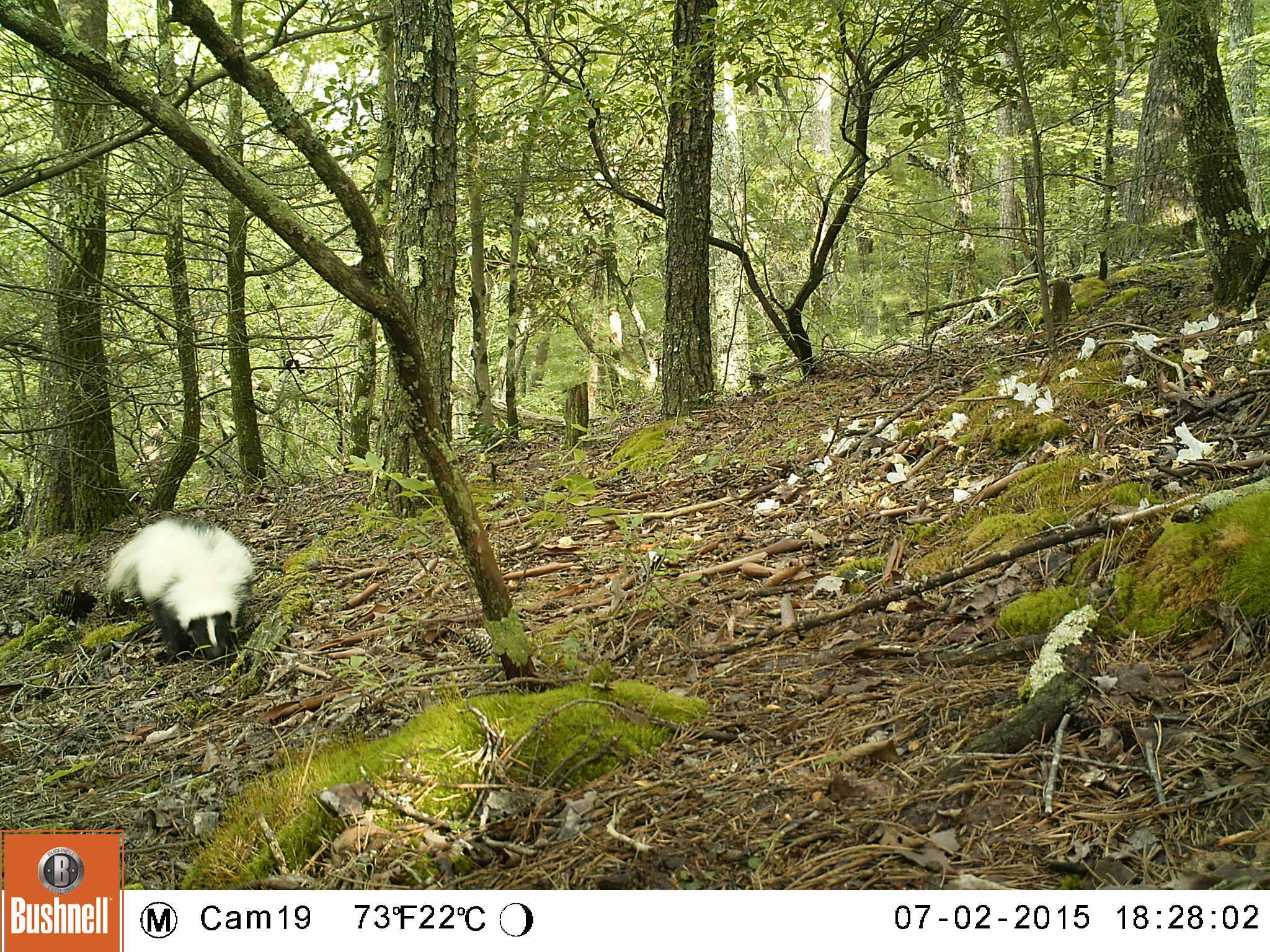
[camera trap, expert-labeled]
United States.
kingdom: Animalia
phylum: Chordata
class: Mammalia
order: Carnivora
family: Mephitidae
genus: Mephitis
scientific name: Mephitis mephitis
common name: striped skunk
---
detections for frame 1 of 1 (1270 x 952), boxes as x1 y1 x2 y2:
Striped Skunk: 102 510 260 658